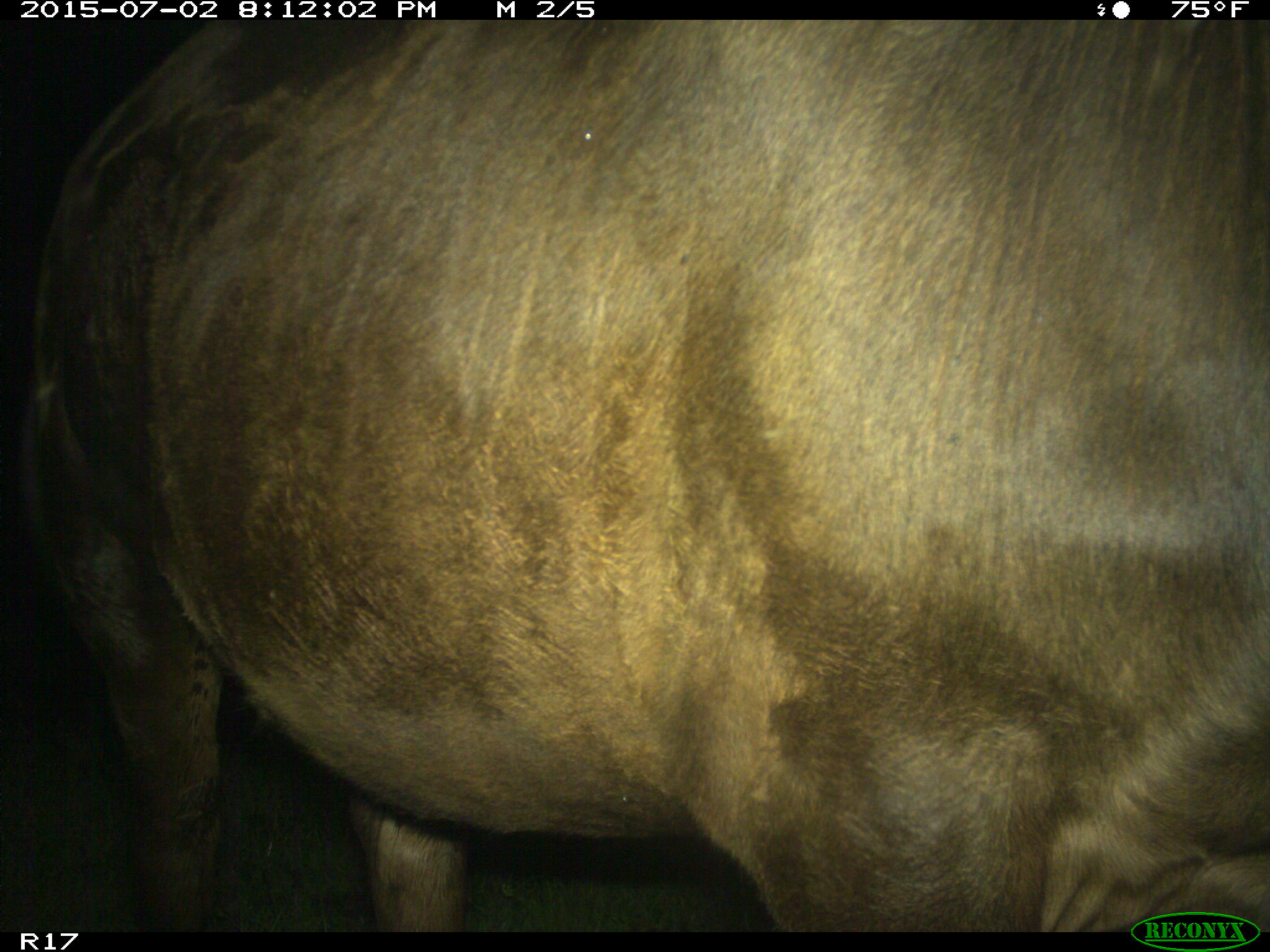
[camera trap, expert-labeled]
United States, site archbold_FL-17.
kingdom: Animalia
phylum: Chordata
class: Mammalia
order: Artiodactyla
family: Bovidae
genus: Bos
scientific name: Bos taurus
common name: domestic cow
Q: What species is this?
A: Bos taurus (domestic cow).